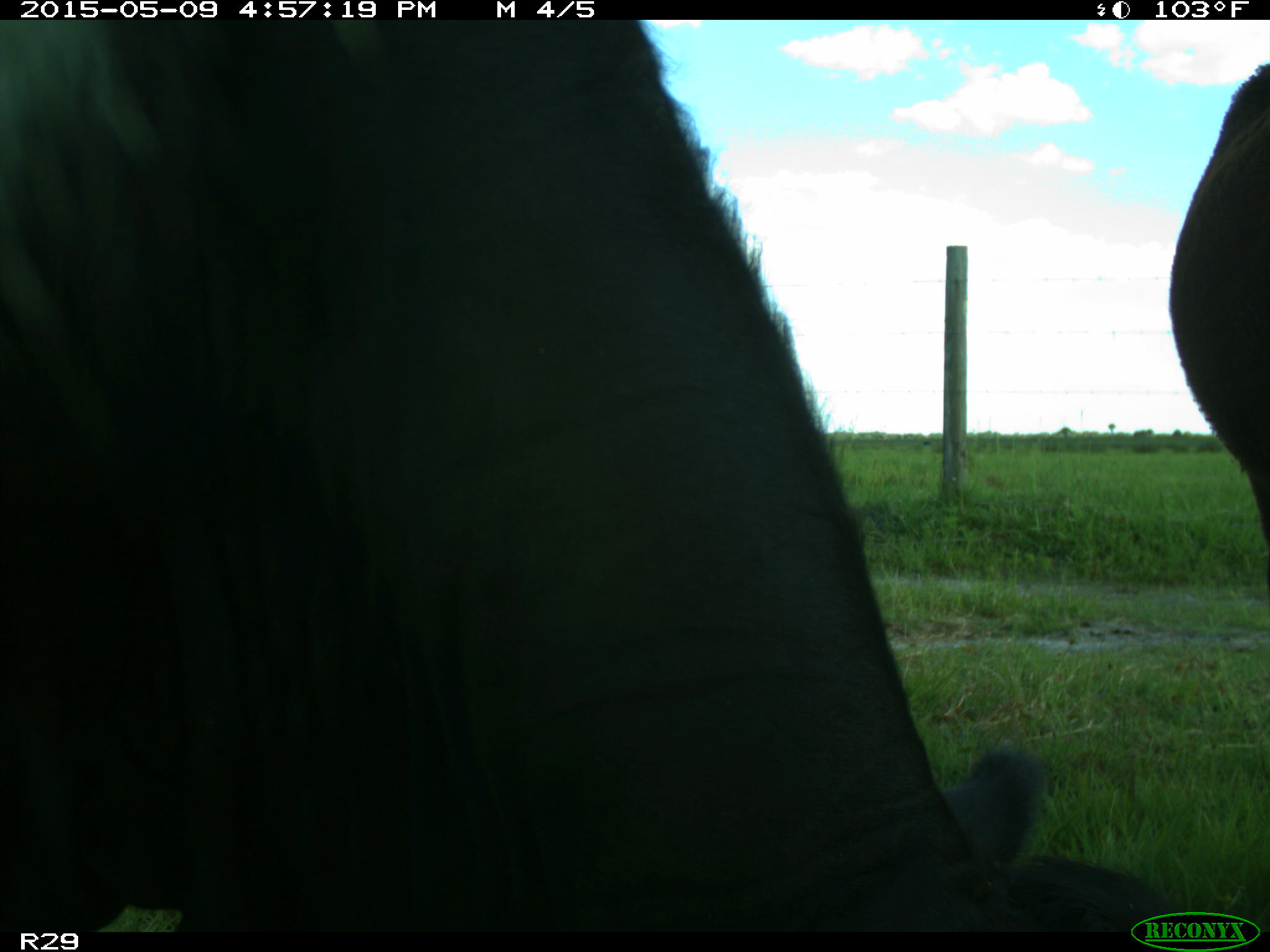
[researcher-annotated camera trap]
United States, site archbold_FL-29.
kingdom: Animalia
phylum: Chordata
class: Mammalia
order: Artiodactyla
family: Bovidae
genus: Bos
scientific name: Bos taurus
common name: domestic cow